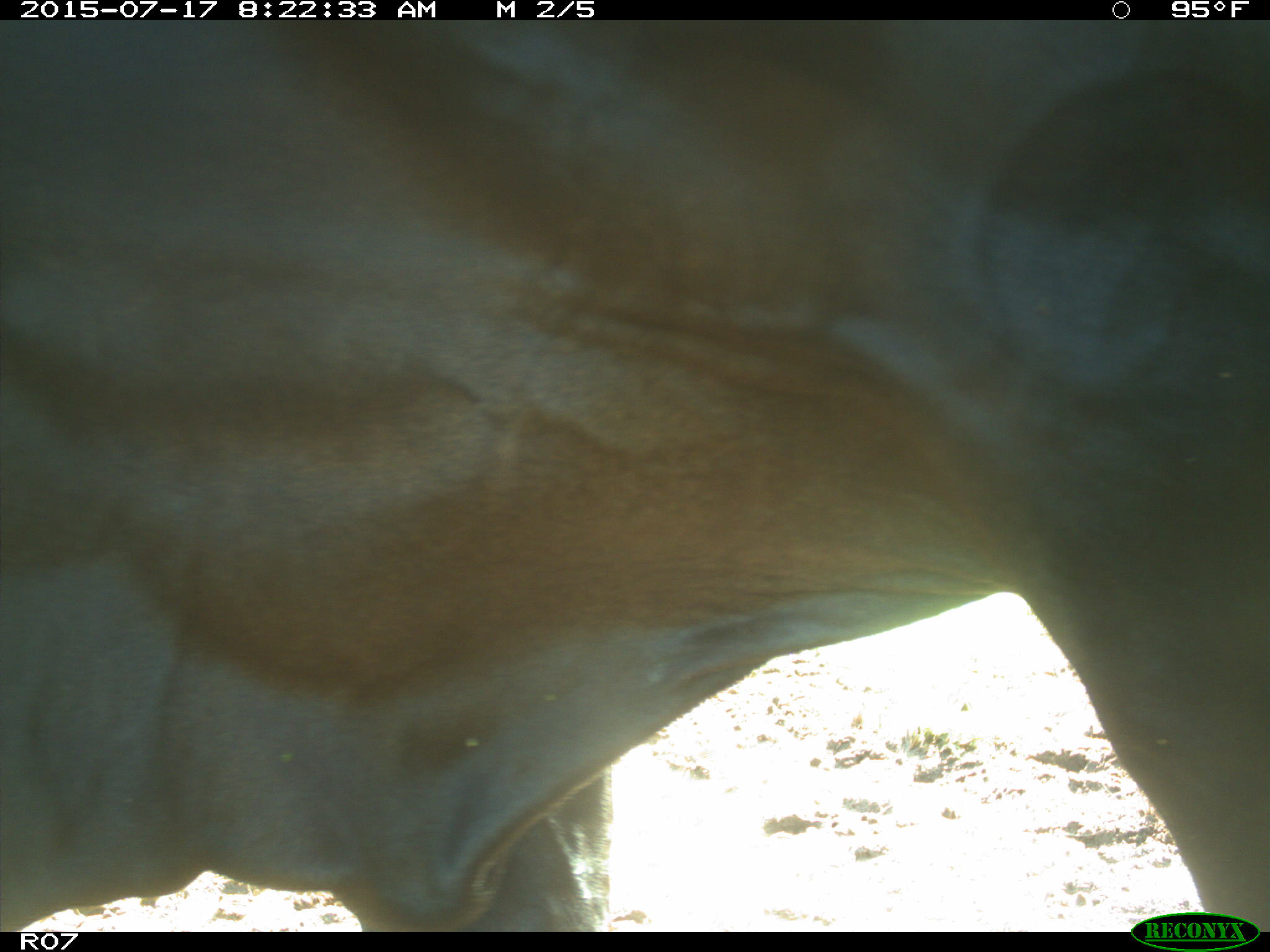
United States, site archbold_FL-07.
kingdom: Animalia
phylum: Chordata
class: Mammalia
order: Artiodactyla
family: Bovidae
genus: Bos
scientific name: Bos taurus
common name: domestic cow